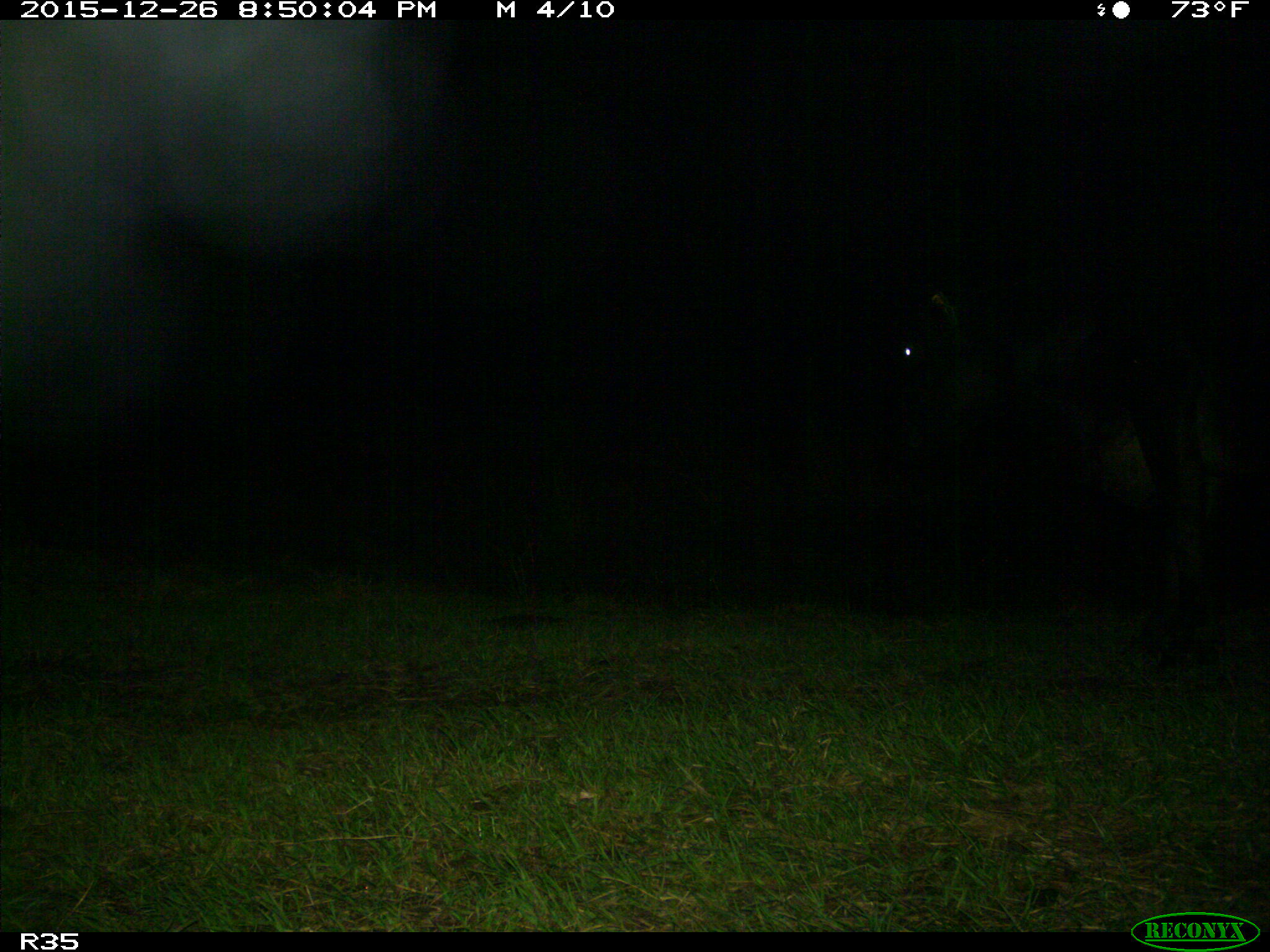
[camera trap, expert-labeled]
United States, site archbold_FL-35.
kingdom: Animalia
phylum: Chordata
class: Mammalia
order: Artiodactyla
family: Bovidae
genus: Bos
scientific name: Bos taurus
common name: domestic cow